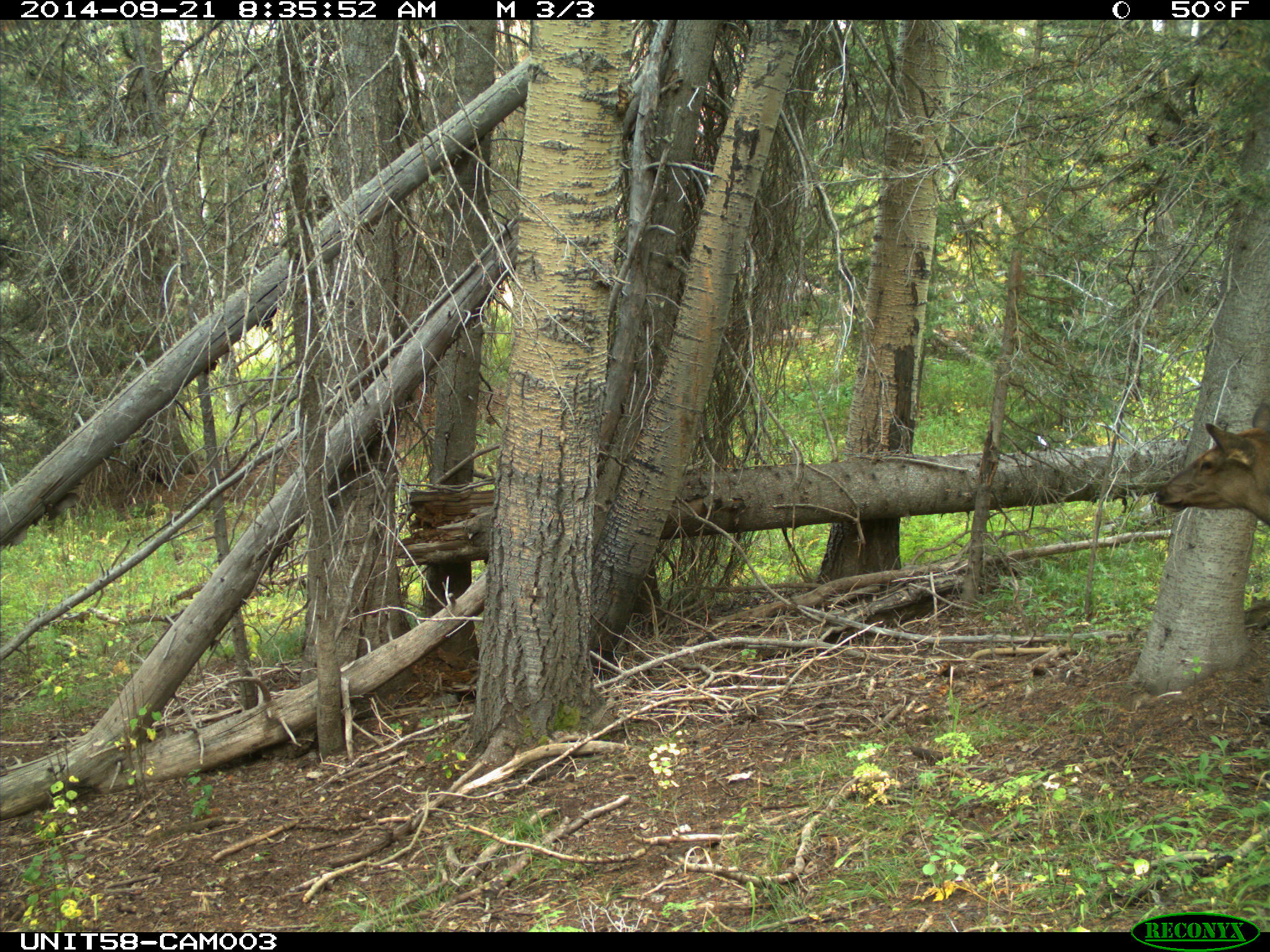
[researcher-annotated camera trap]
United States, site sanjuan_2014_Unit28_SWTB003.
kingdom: Animalia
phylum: Chordata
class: Mammalia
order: Artiodactyla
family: Cervidae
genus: Cervus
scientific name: Cervus elaphus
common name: red deer